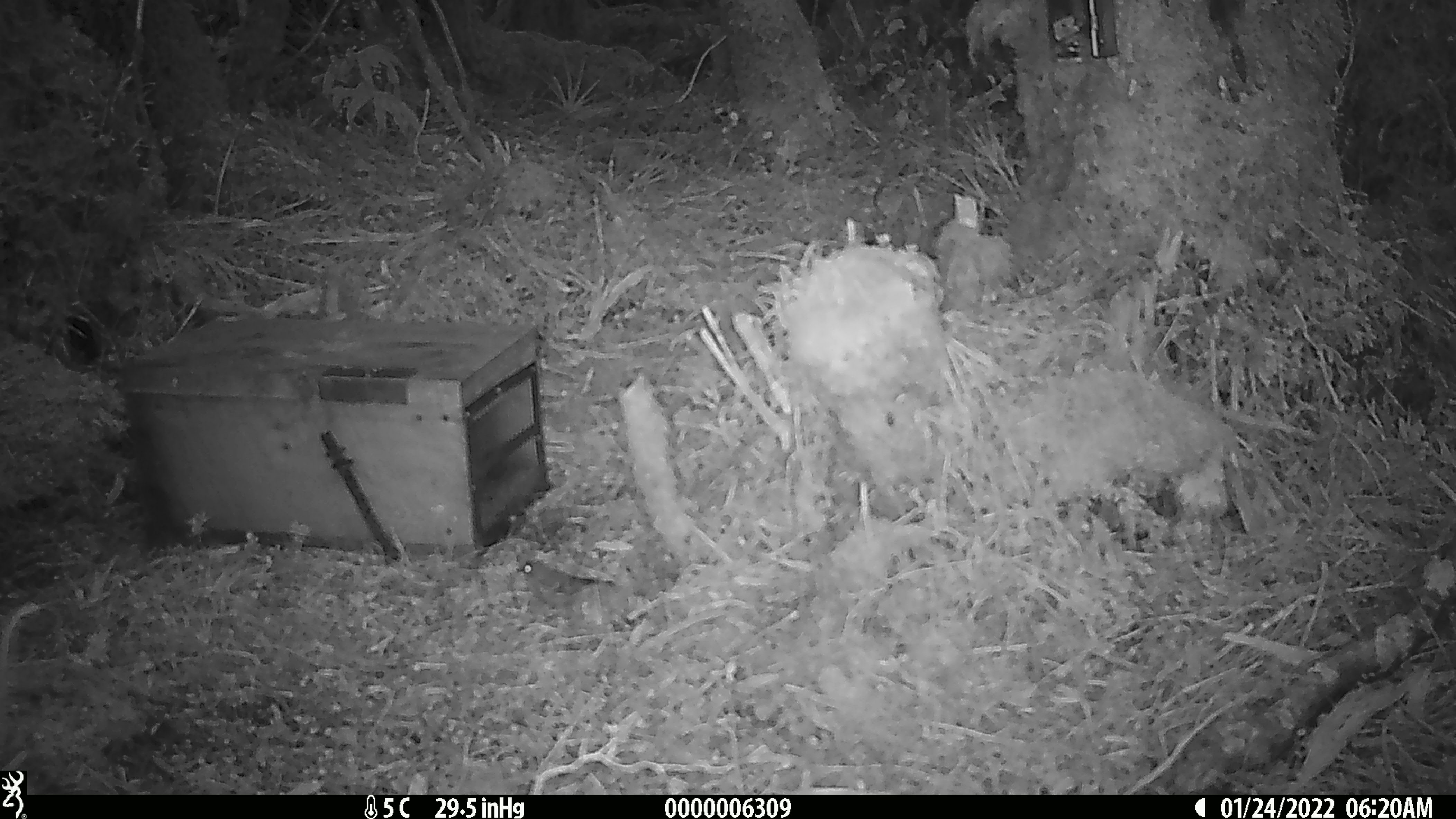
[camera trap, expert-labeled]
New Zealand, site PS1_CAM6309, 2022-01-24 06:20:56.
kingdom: Animalia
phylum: Chordata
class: Aves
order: Passeriformes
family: Petroicidae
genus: Petroica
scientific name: Petroica australis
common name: new zealand robin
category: robin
Robin (new zealand robin) (Petroica australis).